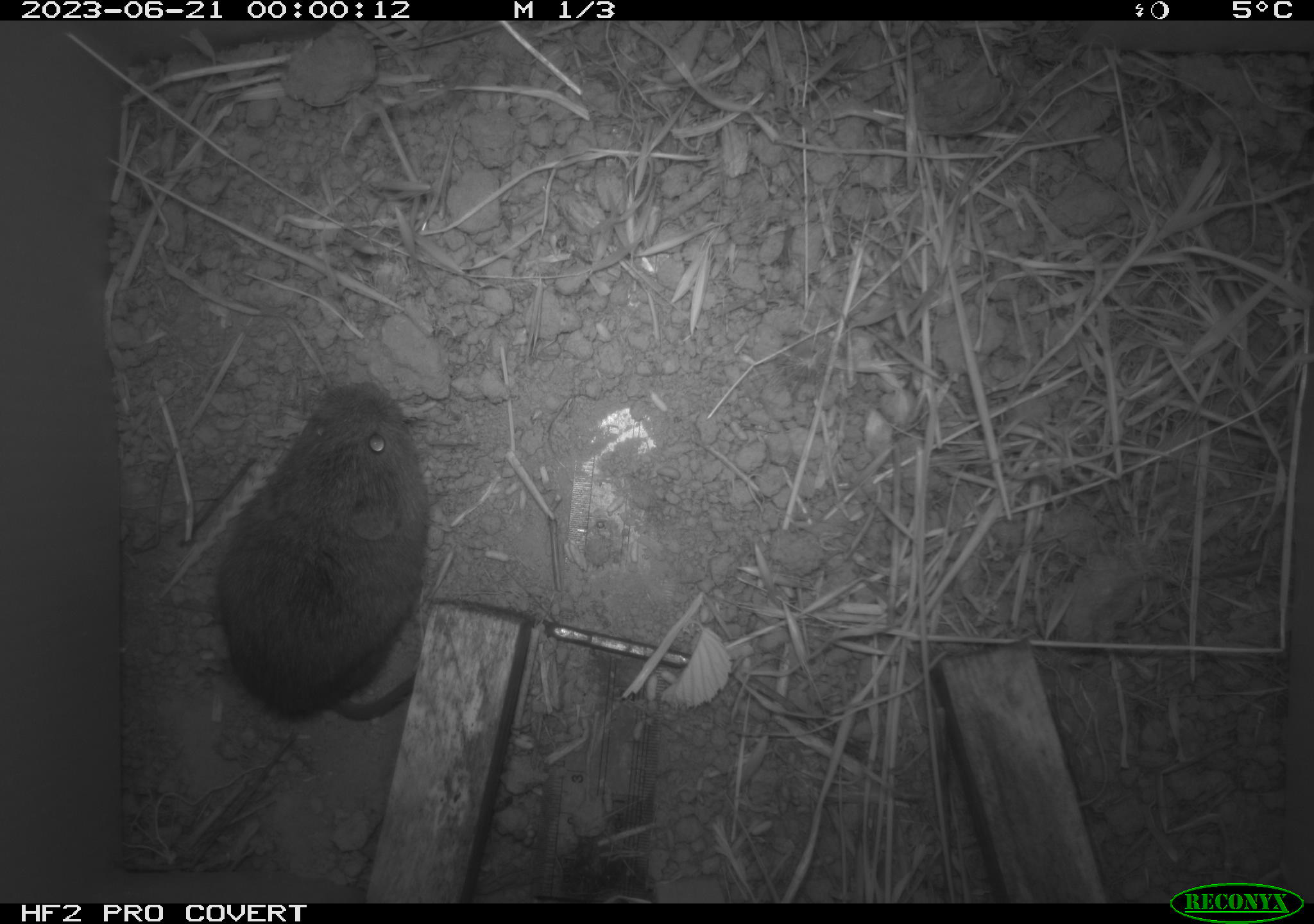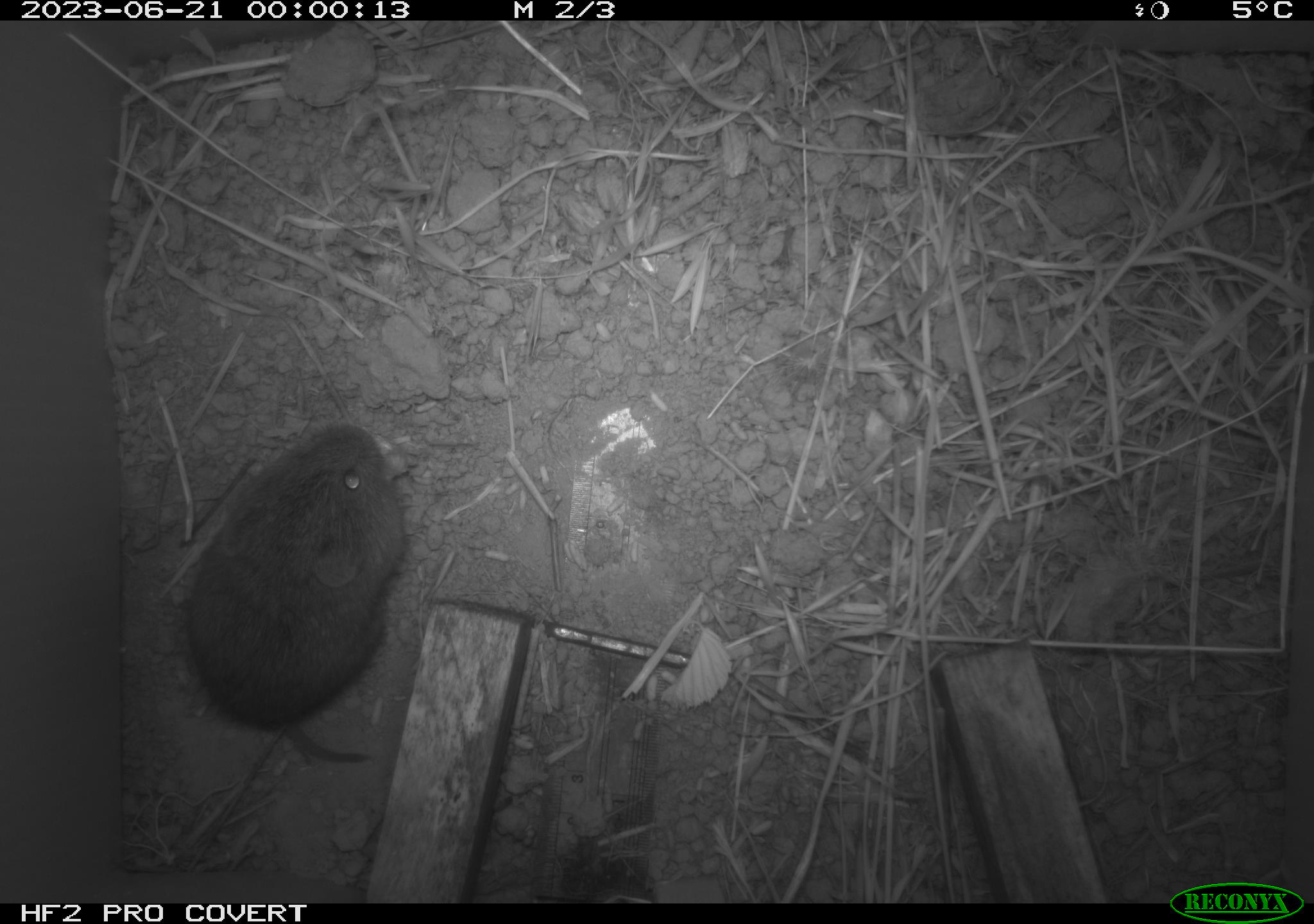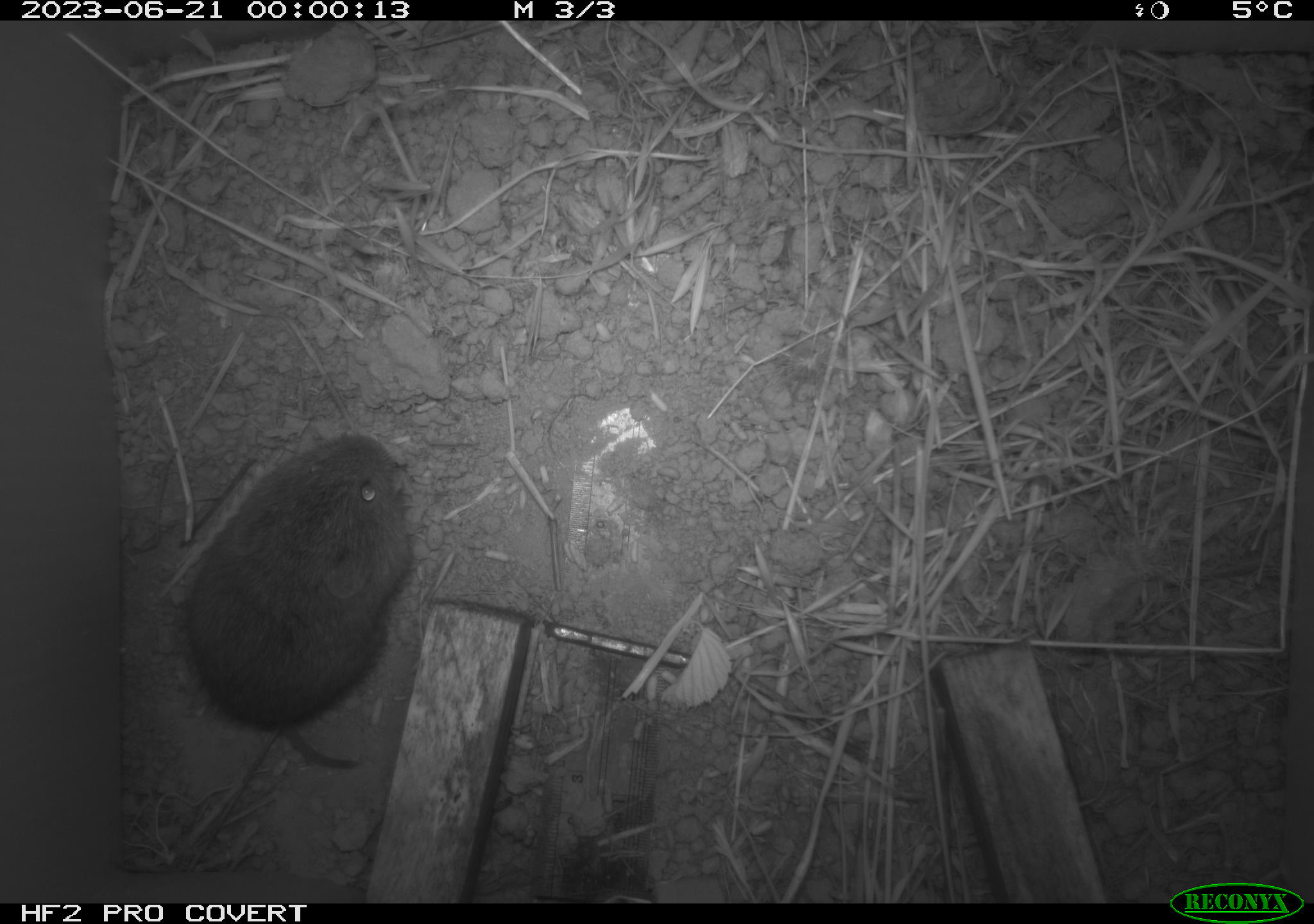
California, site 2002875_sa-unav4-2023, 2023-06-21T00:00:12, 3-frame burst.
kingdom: Animalia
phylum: Chordata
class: Mammalia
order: Rodentia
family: Cricetidae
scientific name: Arvicolinae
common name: voles, lemmings, and muskrats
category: arvicolinae subfamily